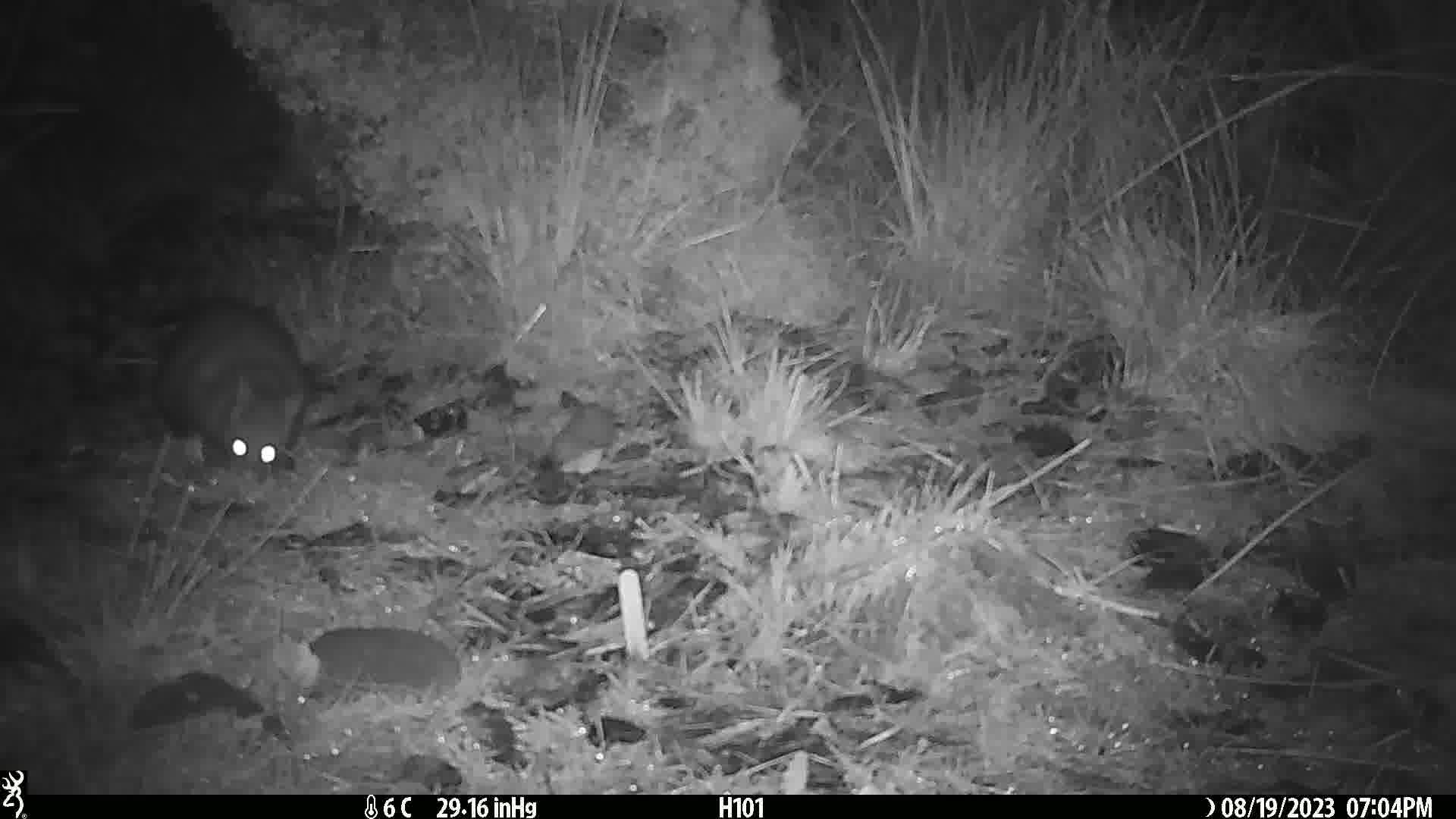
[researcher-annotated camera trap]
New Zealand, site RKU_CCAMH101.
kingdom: Animalia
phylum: Chordata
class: Mammalia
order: Diprotodontia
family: Phalangeridae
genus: Trichosurus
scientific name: Trichosurus vulpecula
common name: common brushtail possum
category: possum